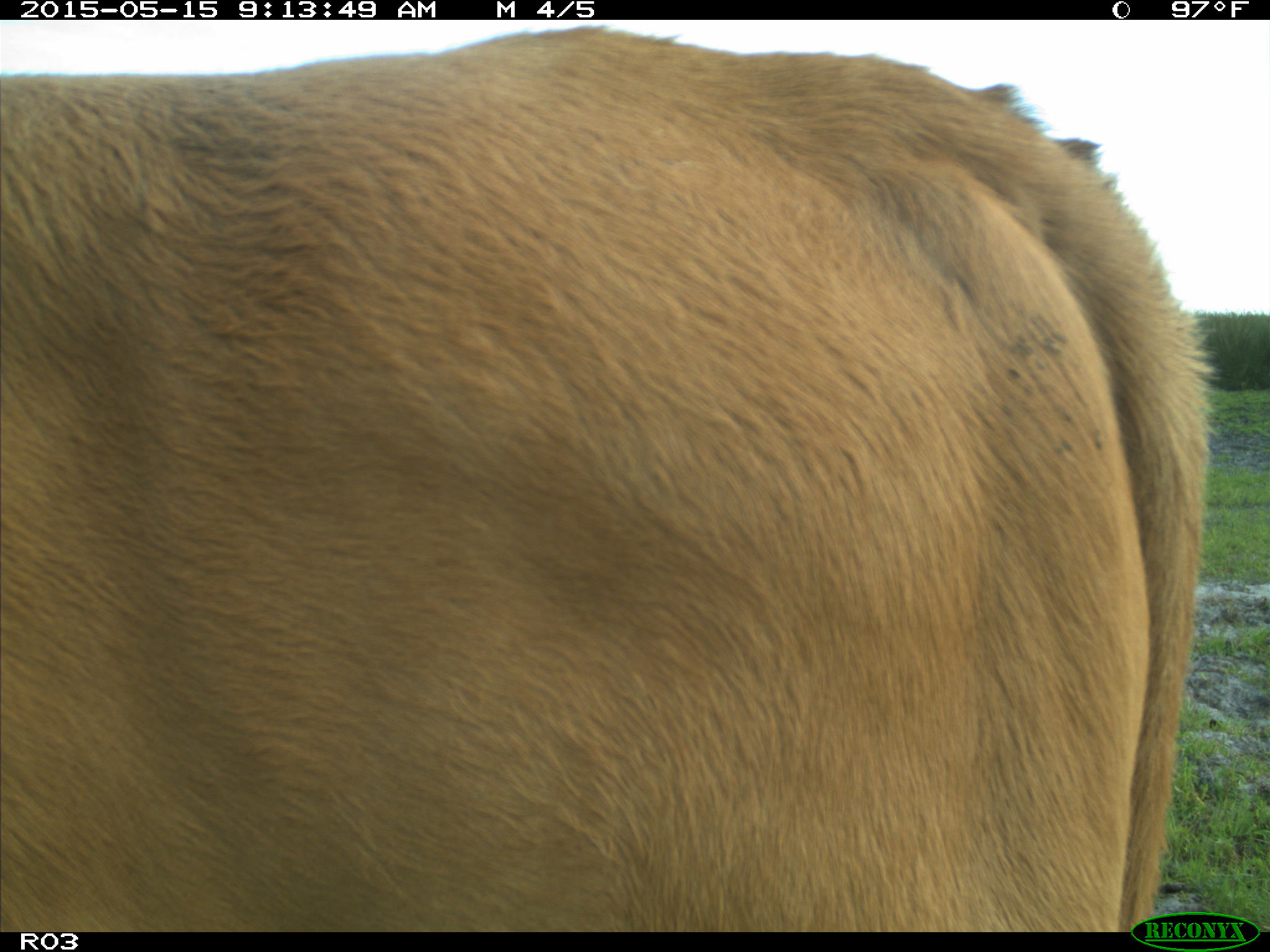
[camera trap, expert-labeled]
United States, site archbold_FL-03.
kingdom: Animalia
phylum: Chordata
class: Mammalia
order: Artiodactyla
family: Bovidae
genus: Bos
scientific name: Bos taurus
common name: domestic cow